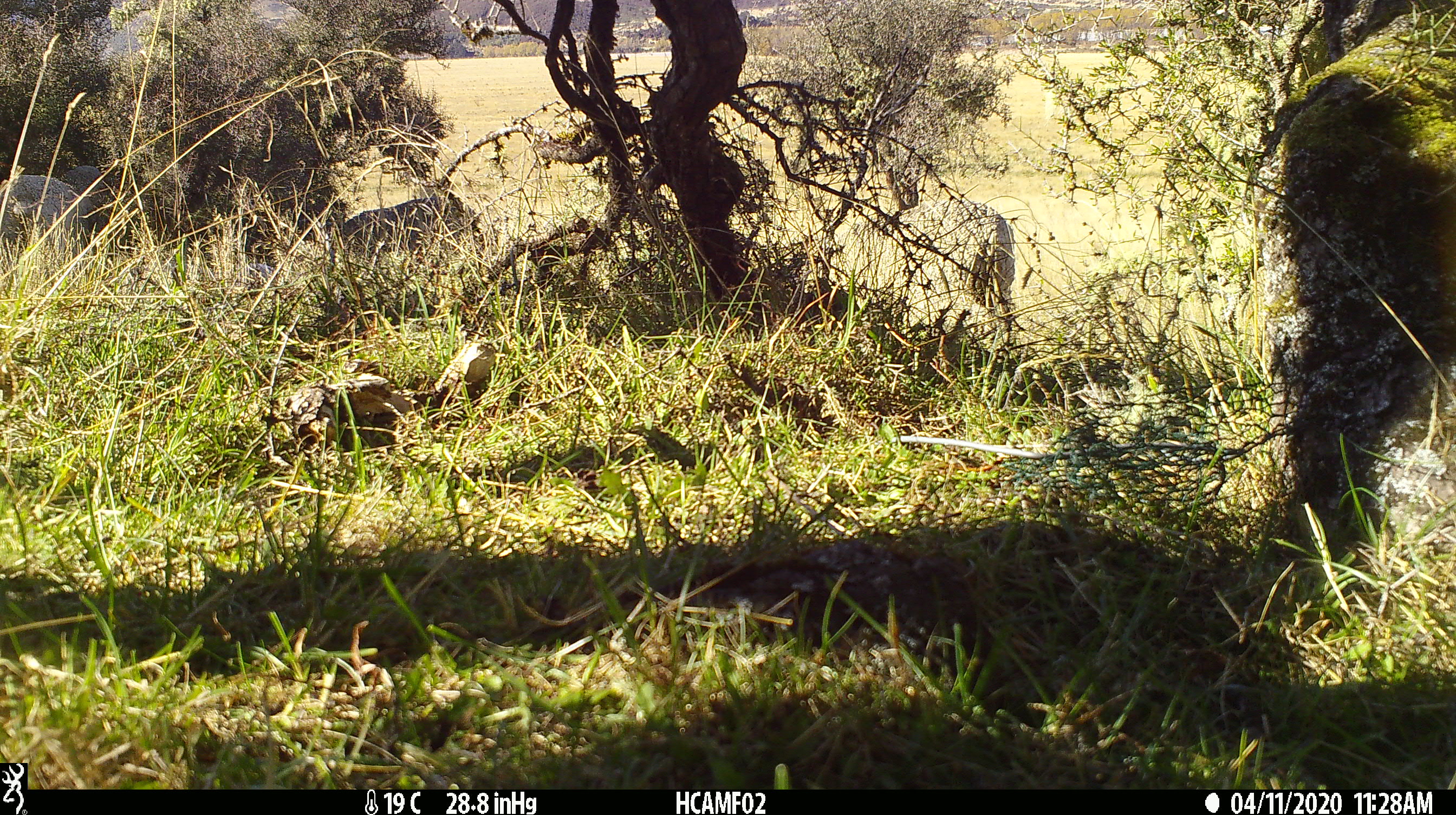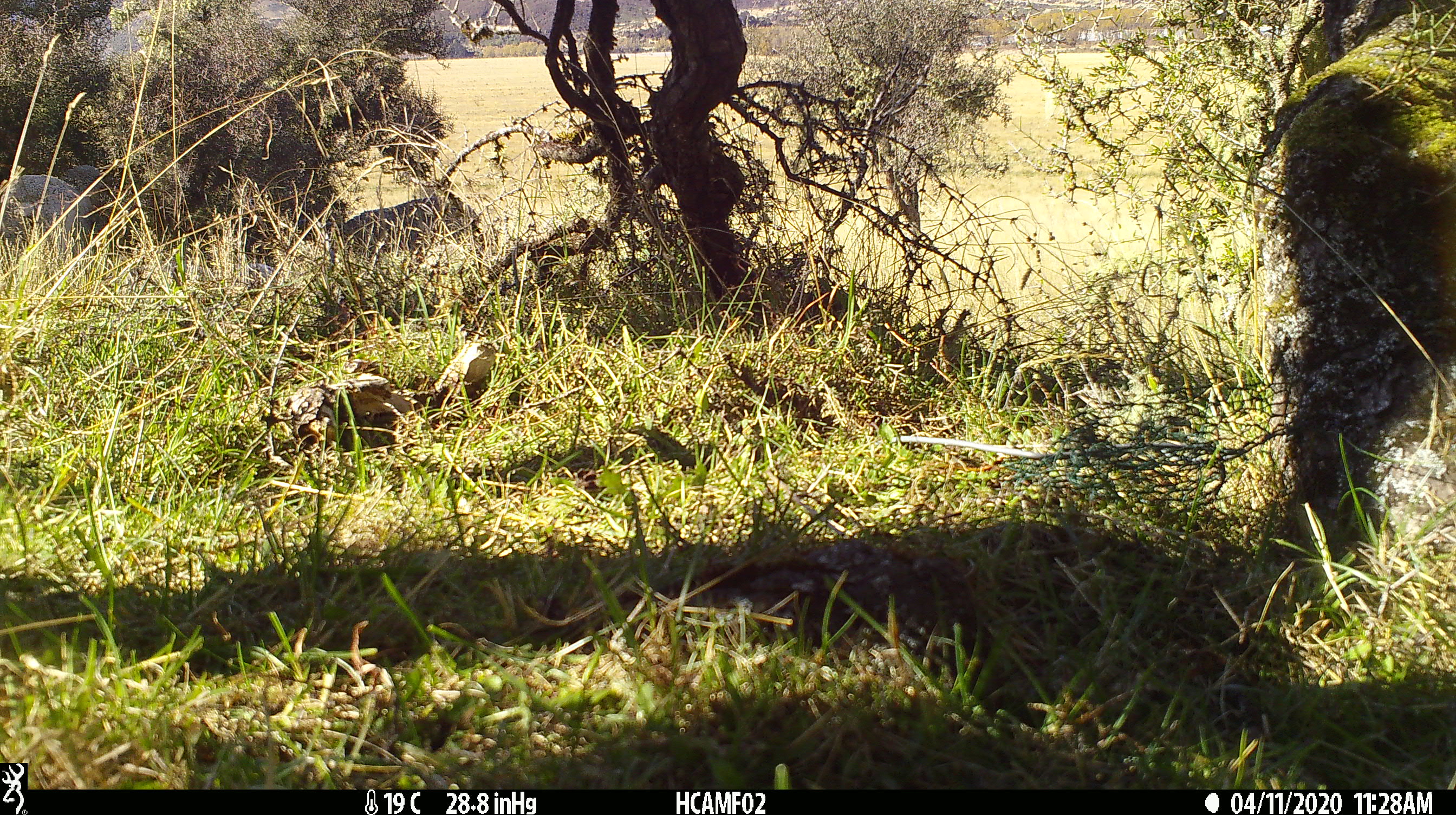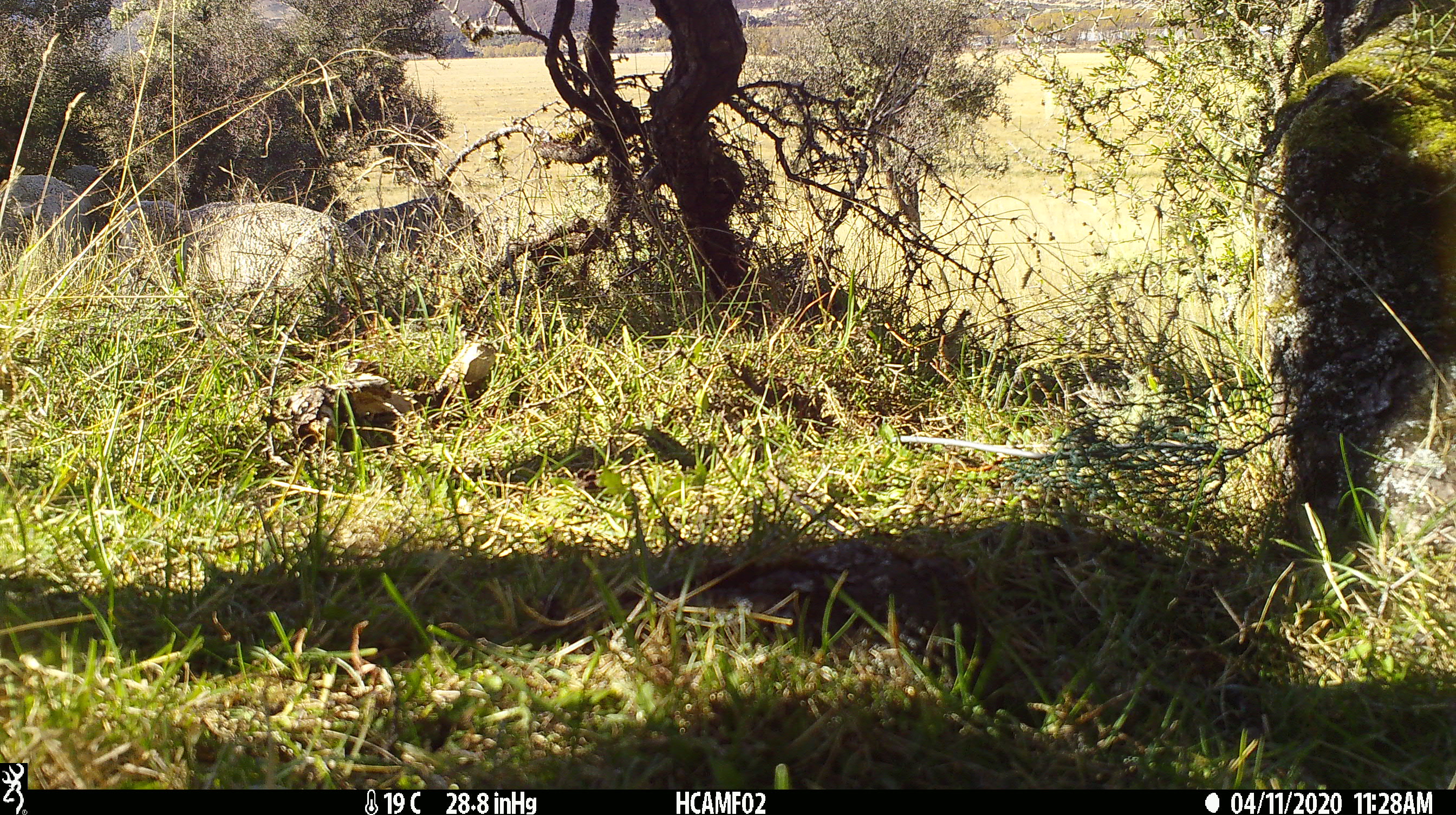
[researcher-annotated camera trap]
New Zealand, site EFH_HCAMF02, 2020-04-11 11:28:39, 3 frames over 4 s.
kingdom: Animalia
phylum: Chordata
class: Mammalia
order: Artiodactyla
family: Bovidae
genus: Ovis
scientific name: Ovis aries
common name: domestic sheep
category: sheep